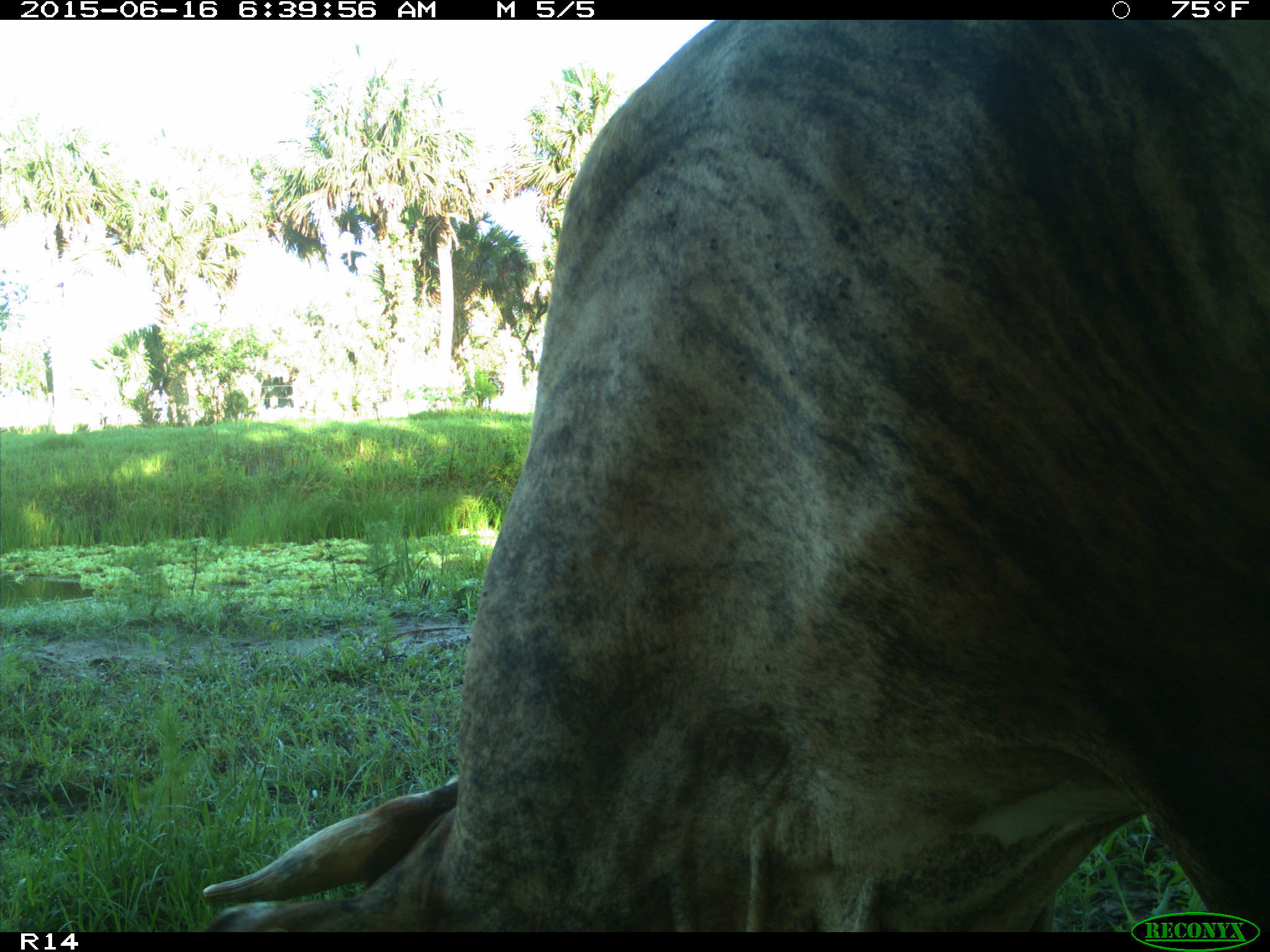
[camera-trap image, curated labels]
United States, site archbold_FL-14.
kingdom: Animalia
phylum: Chordata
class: Mammalia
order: Artiodactyla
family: Bovidae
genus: Bos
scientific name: Bos taurus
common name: domestic cow